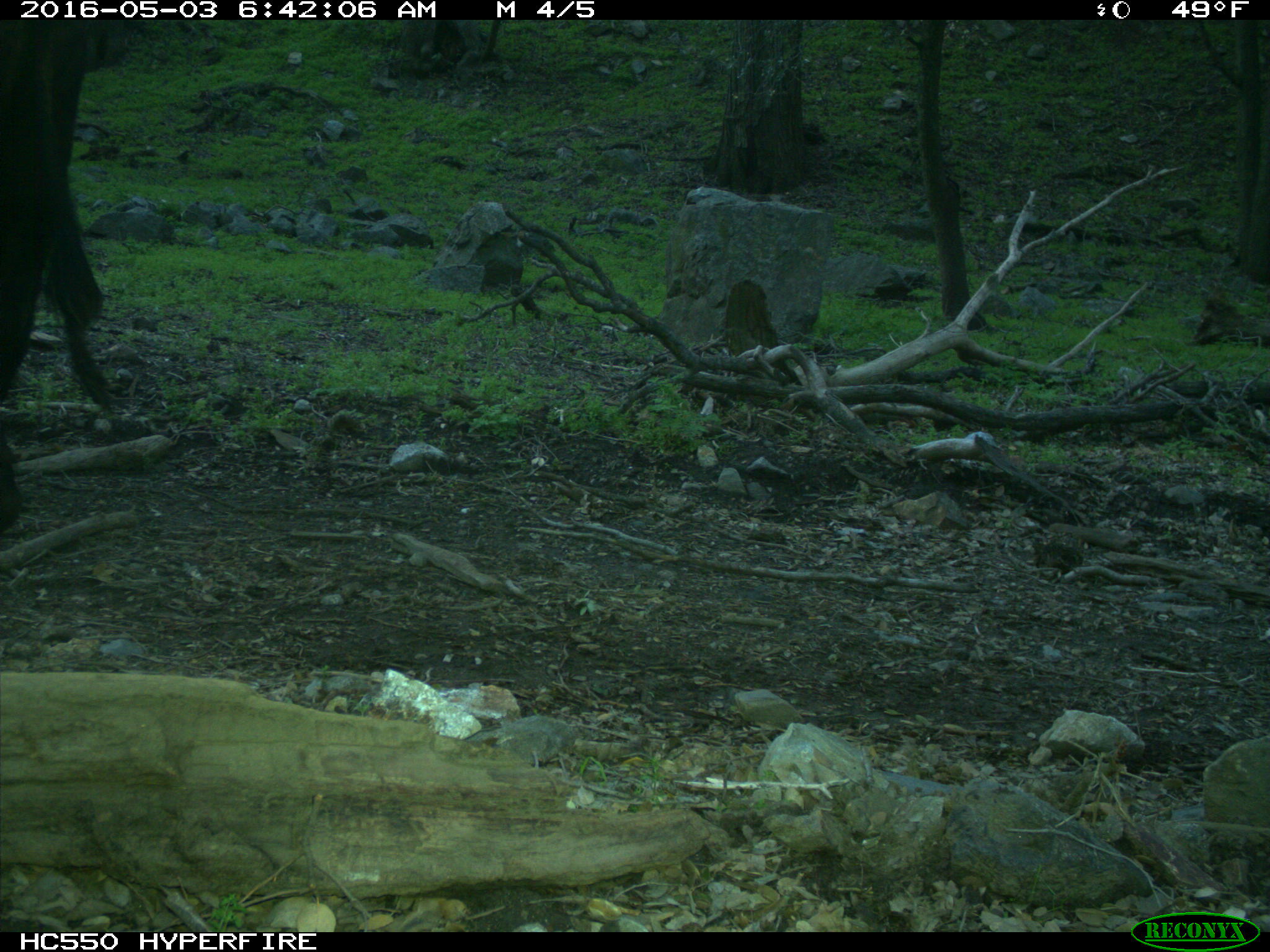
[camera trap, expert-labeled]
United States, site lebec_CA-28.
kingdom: Animalia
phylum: Chordata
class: Mammalia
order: Artiodactyla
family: Bovidae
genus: Bos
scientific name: Bos taurus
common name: domestic cow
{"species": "Bos taurus (domestic cow)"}